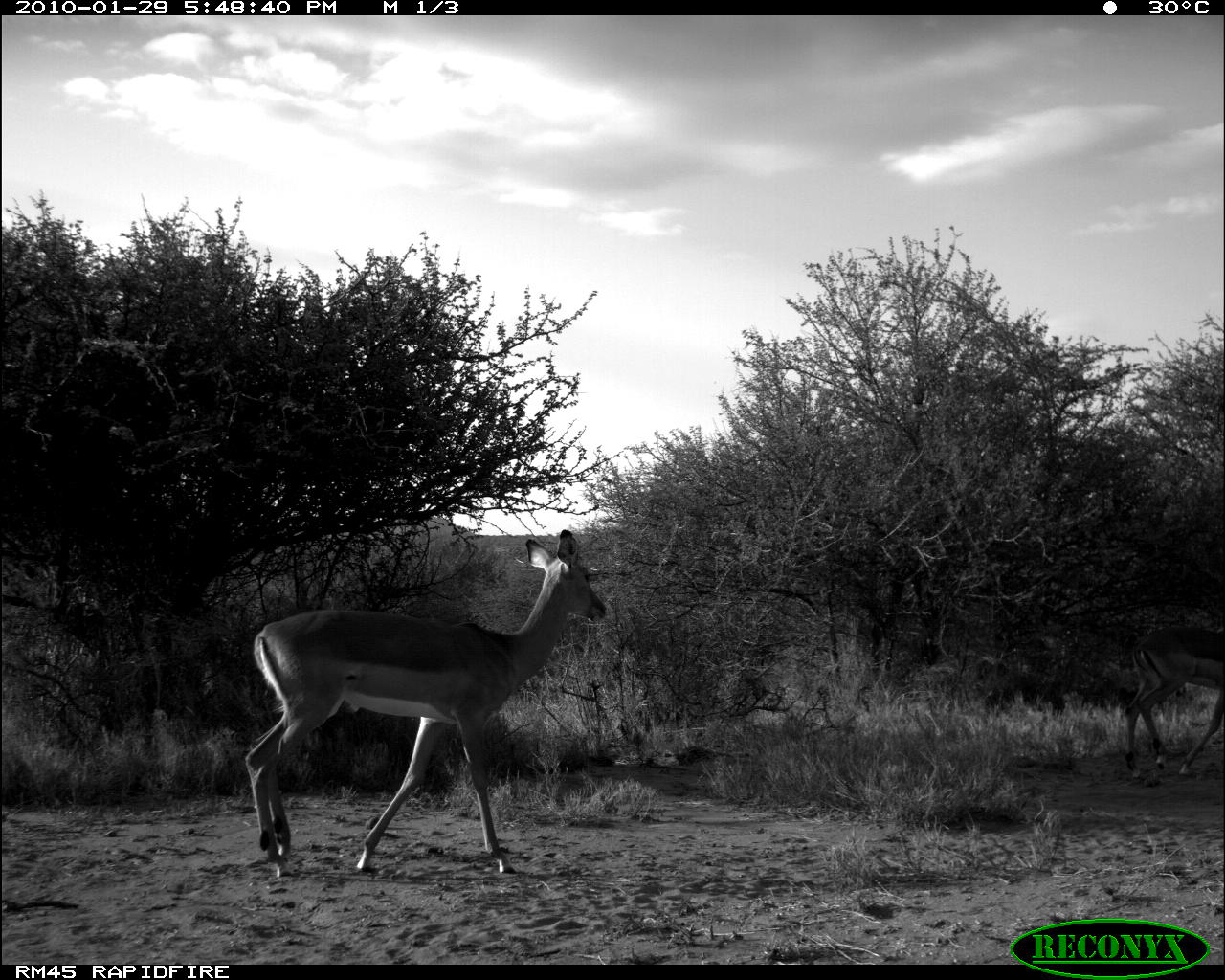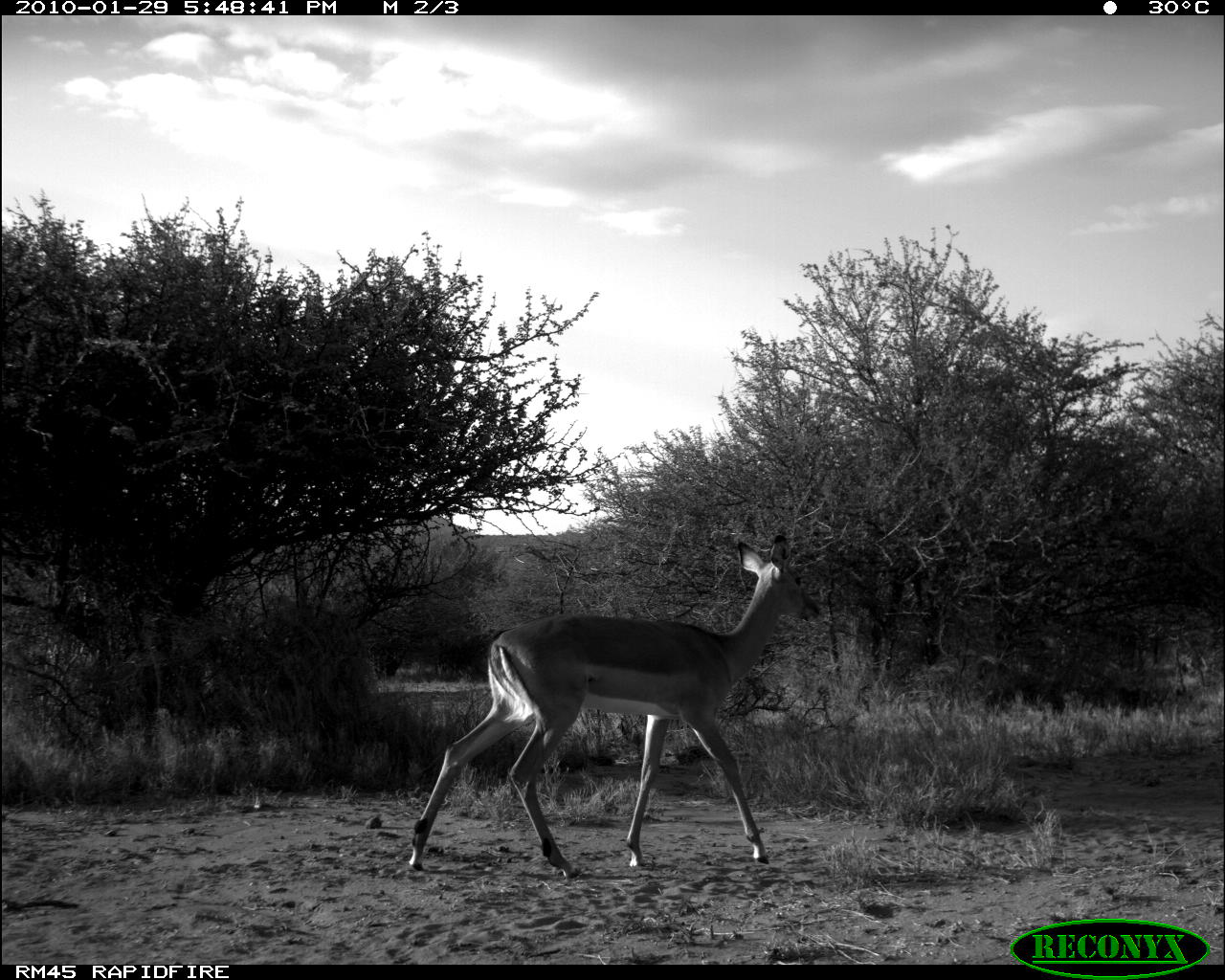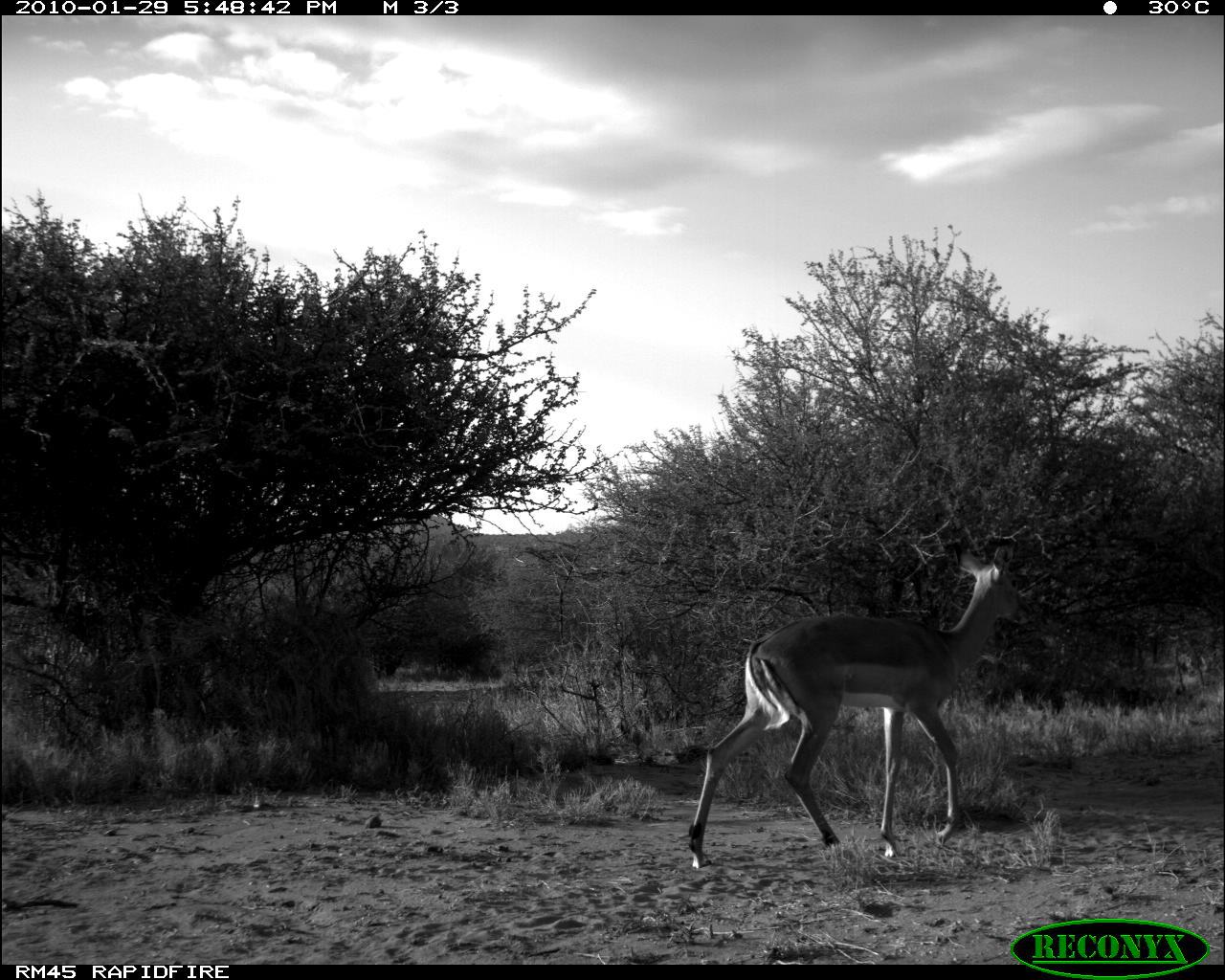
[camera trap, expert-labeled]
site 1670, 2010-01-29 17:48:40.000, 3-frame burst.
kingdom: Animalia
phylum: Chordata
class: Mammalia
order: Artiodactyla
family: Bovidae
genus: Aepyceros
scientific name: Aepyceros melampus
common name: impala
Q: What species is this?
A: Aepyceros melampus (impala).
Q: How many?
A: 2.